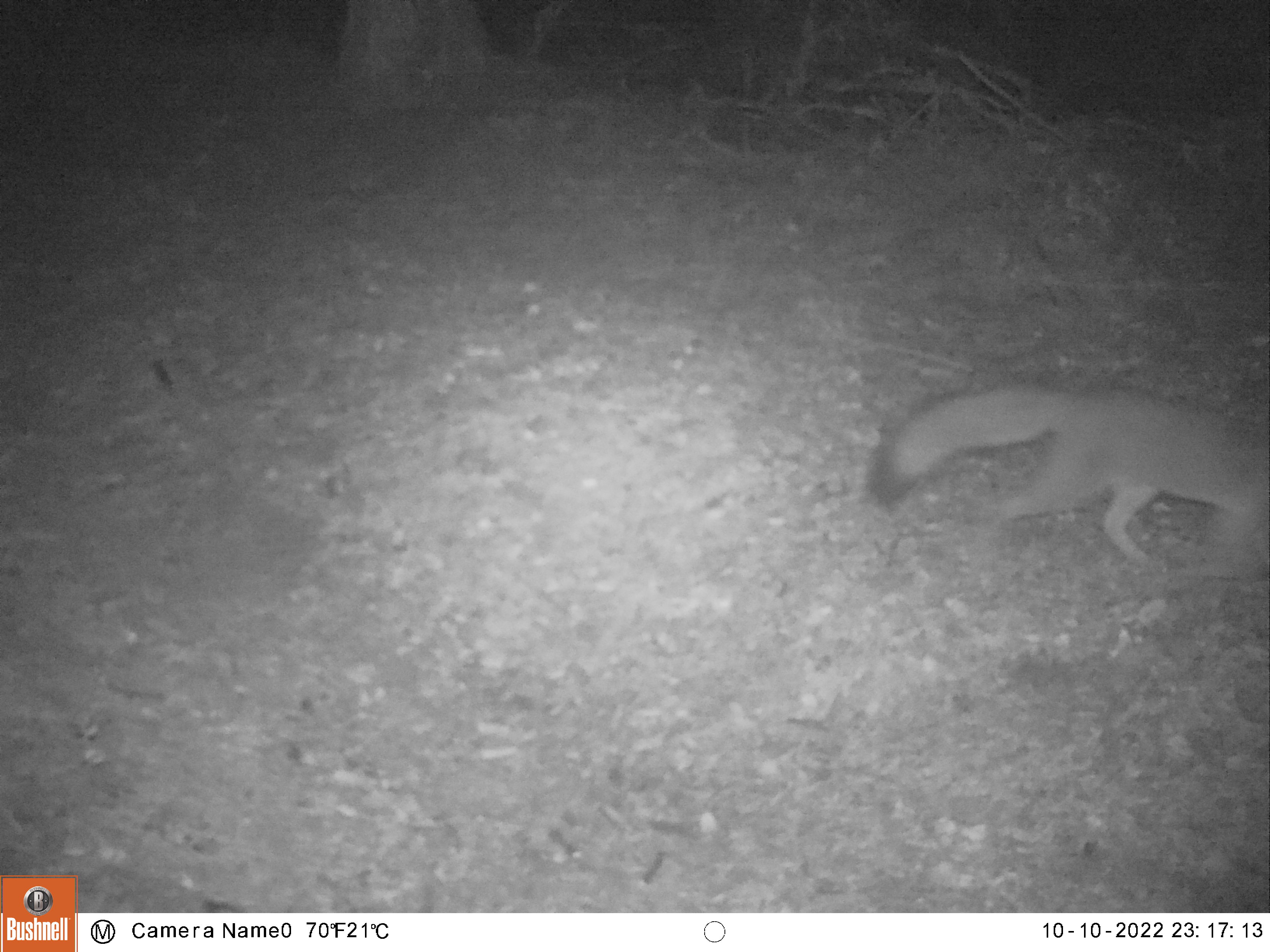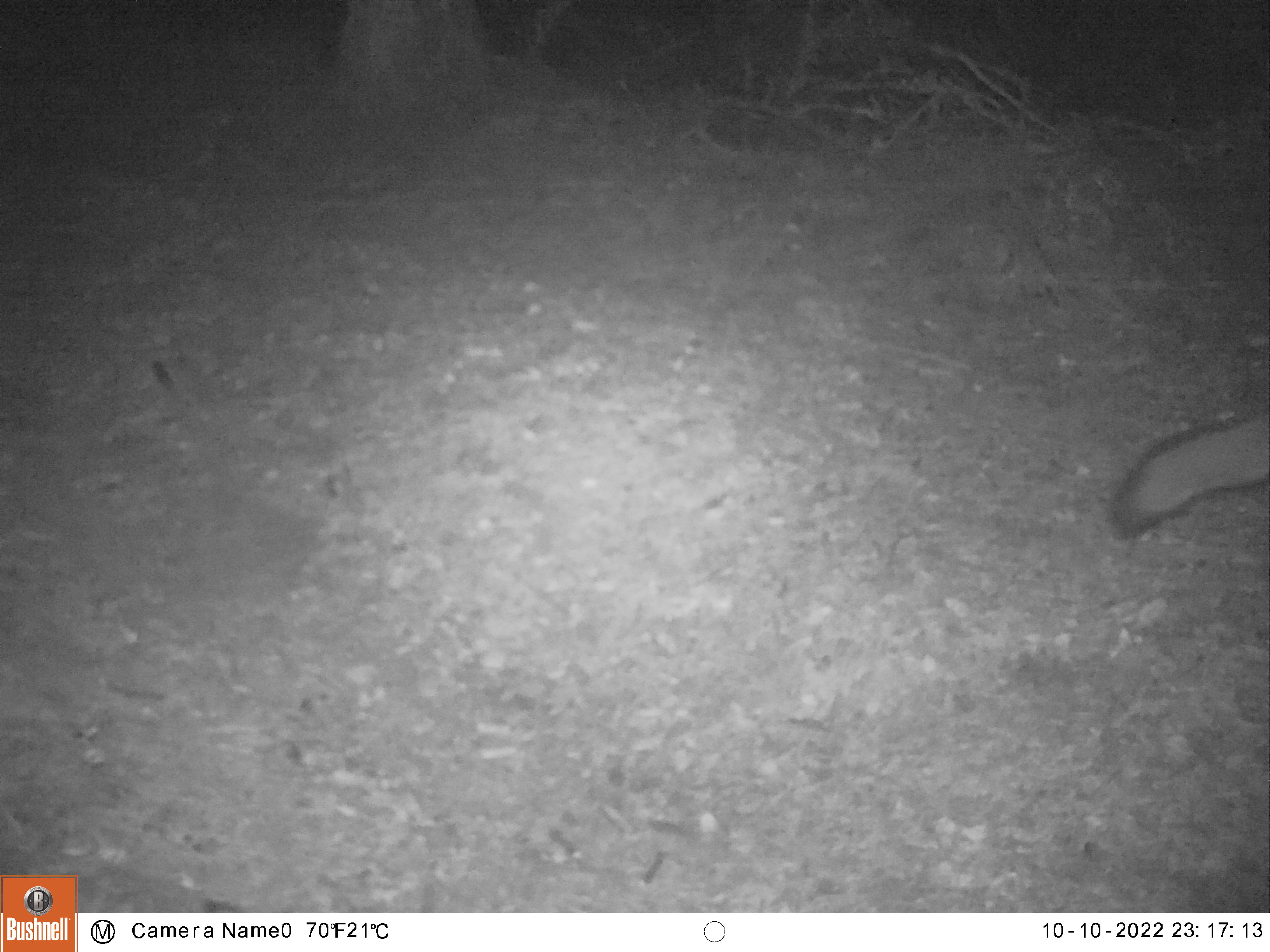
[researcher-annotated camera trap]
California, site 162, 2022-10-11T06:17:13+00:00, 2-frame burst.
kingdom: Animalia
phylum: Chordata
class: Mammalia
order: Carnivora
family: Canidae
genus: Urocyon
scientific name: Urocyon cinereoargenteus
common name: gray fox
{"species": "gray fox (Urocyon cinereoargenteus)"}